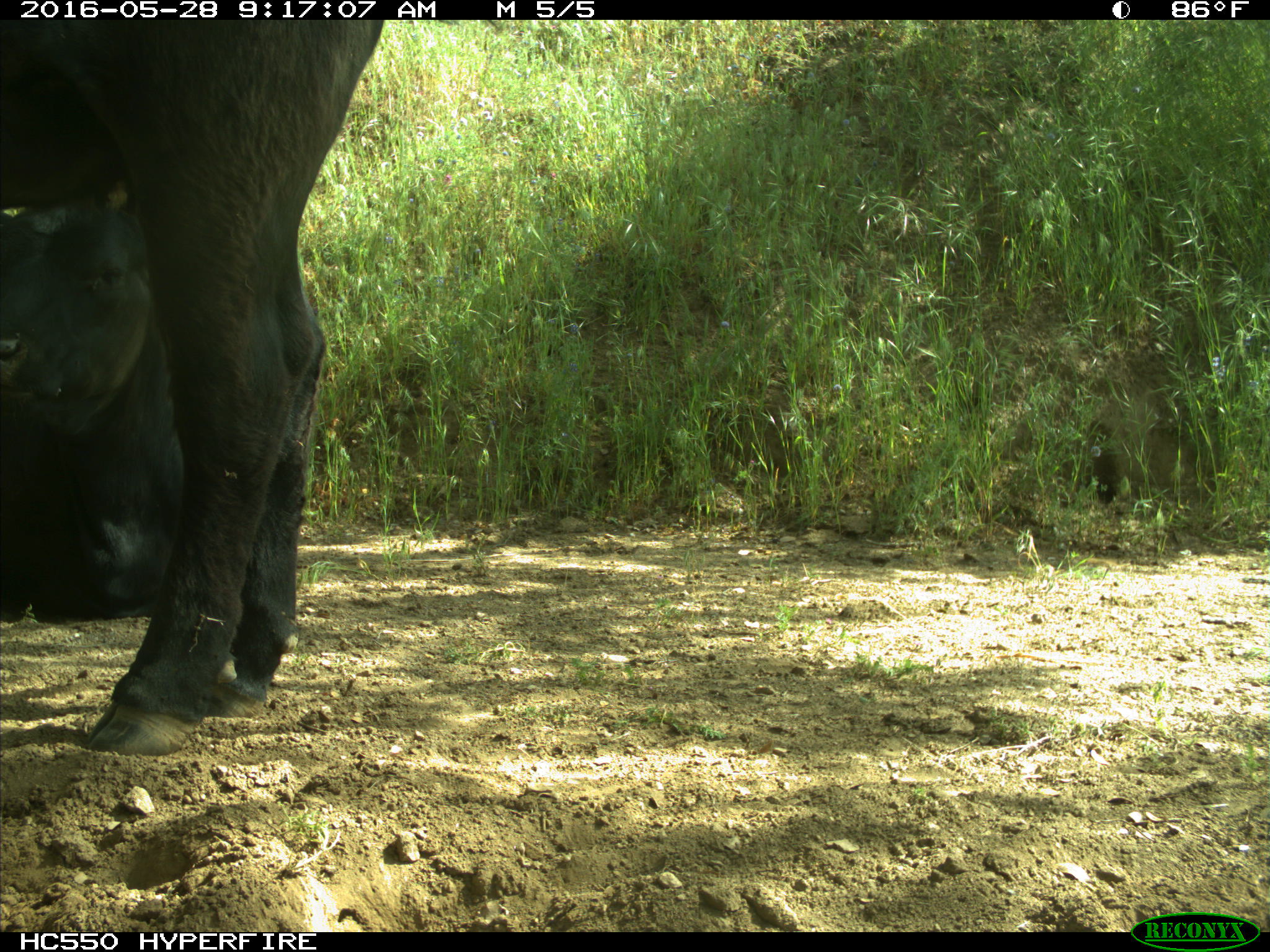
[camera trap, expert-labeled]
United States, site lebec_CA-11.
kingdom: Animalia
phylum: Chordata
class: Mammalia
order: Artiodactyla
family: Bovidae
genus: Bos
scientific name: Bos taurus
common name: domestic cow